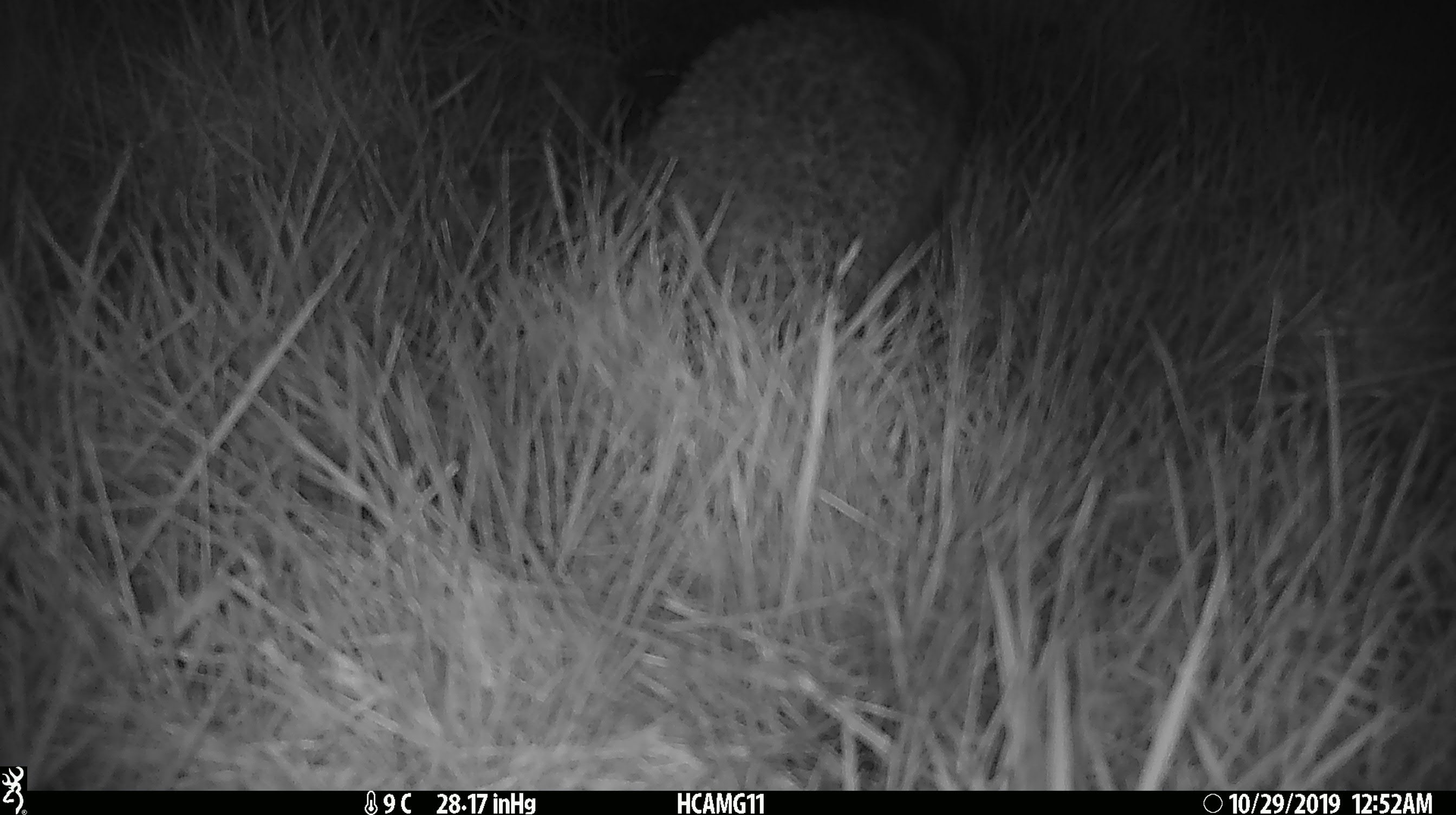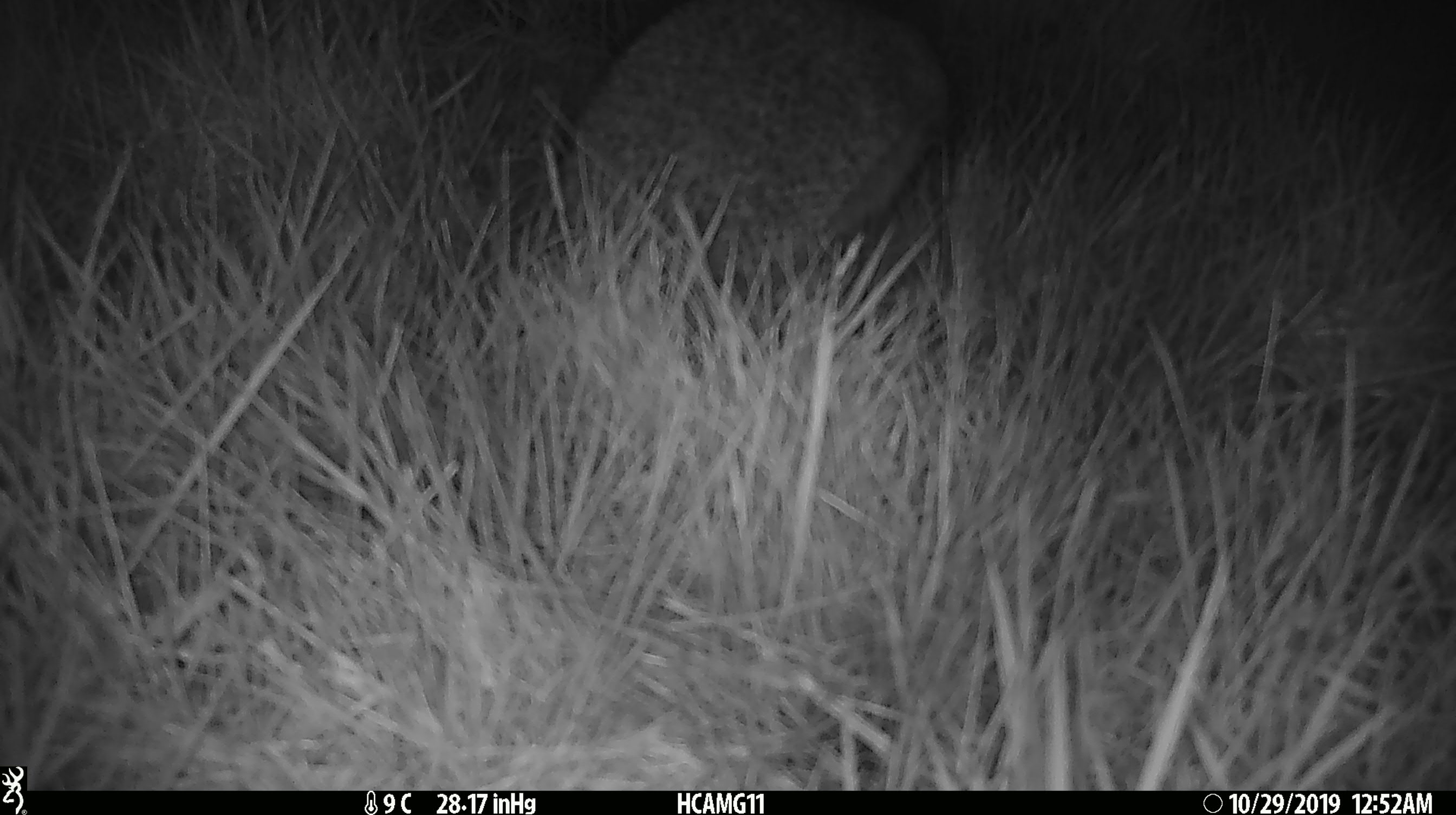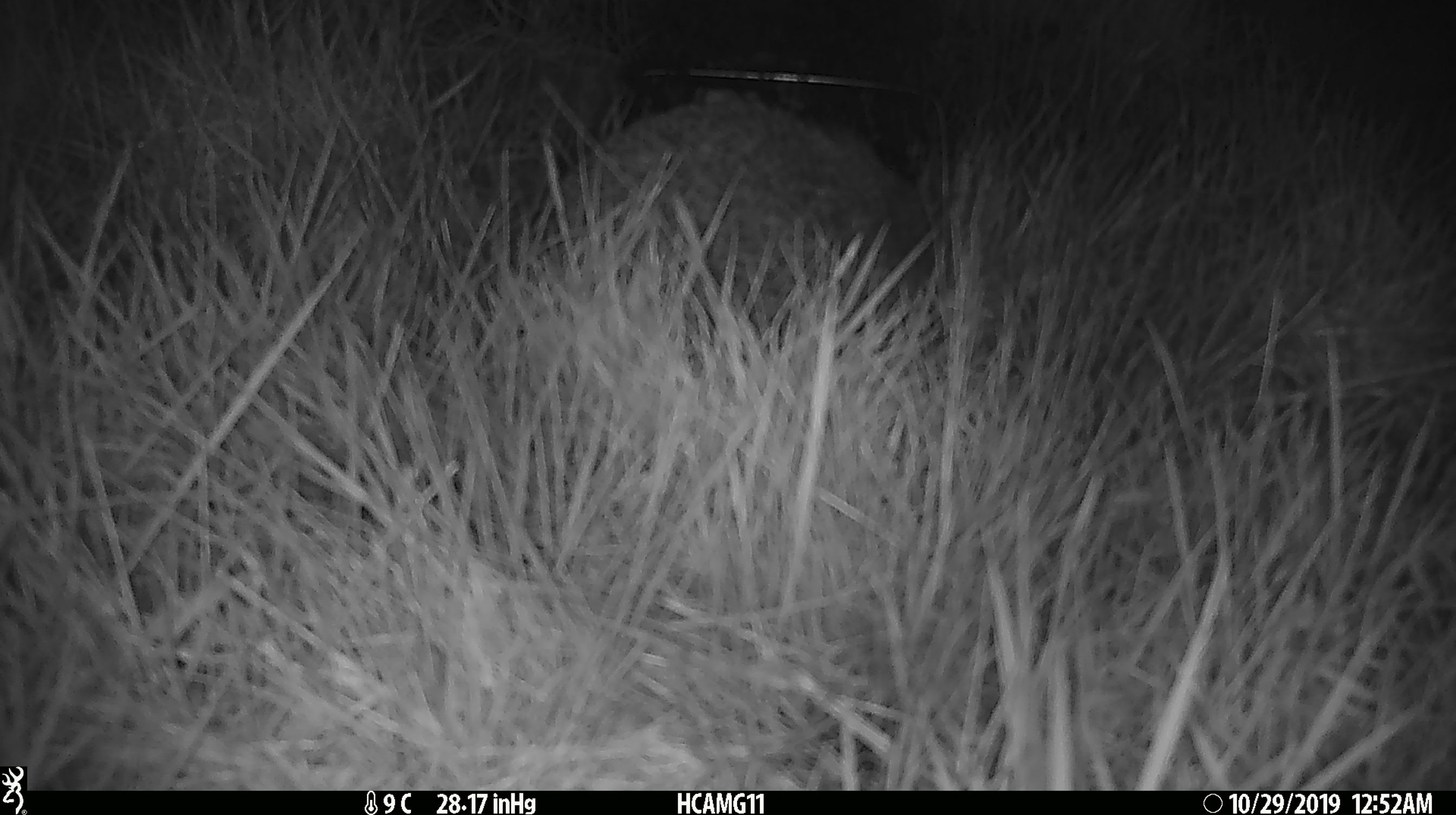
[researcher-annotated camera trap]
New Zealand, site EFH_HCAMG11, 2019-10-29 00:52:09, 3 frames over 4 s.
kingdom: Animalia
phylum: Chordata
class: Mammalia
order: Eulipotyphla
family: Erinaceidae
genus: Erinaceus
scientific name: Erinaceus europaeus europaeus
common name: european hedgehog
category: hedgehog